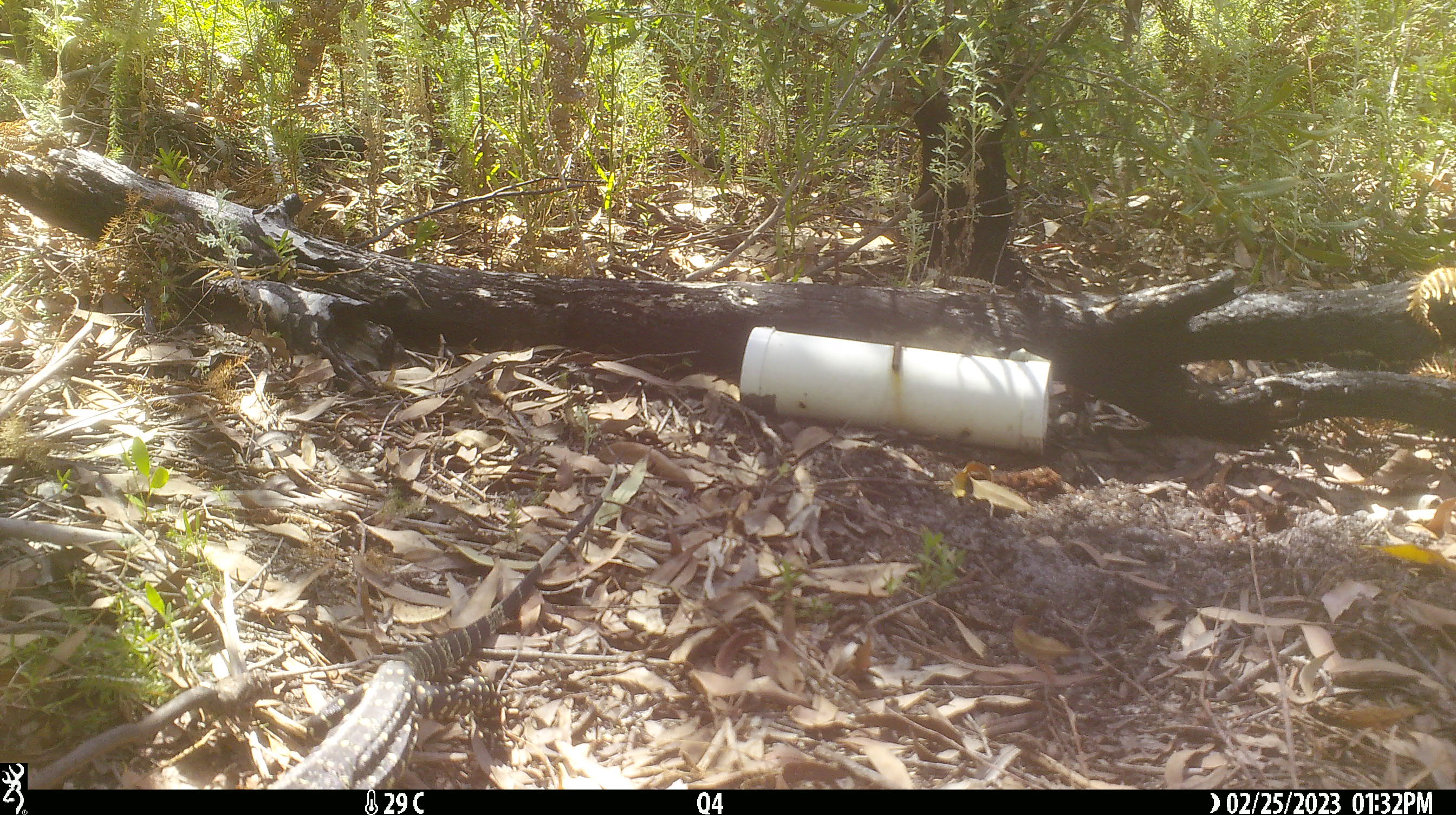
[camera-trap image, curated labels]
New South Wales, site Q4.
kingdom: Animalia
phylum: Chordata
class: Reptilia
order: Squamata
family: Varanidae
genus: Varanus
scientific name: Varanus varius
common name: lace monitor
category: goanna